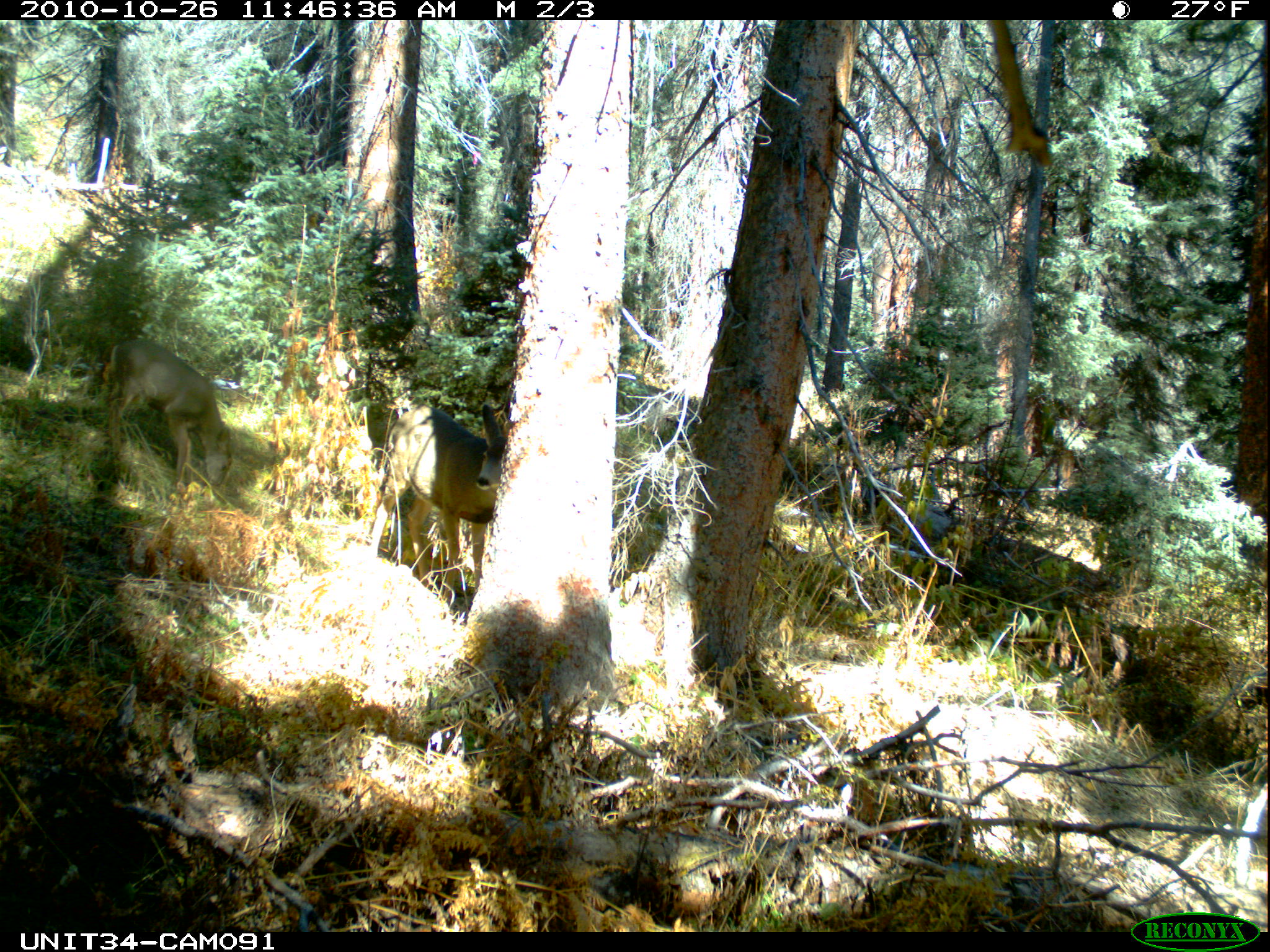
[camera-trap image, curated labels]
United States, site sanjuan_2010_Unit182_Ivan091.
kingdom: Animalia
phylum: Chordata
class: Mammalia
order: Artiodactyla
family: Cervidae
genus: Odocoileus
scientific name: Odocoileus hemionus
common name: mule deer